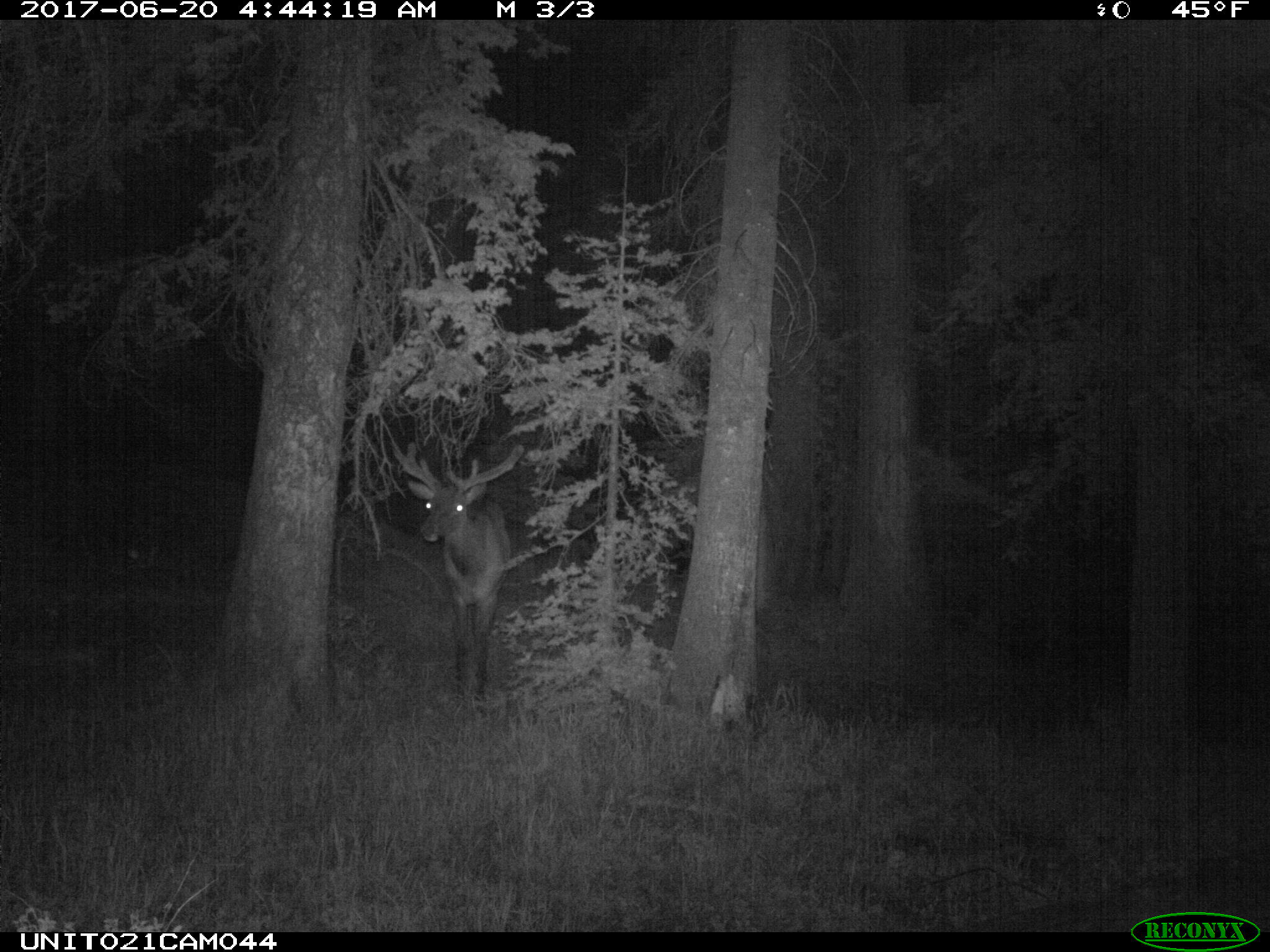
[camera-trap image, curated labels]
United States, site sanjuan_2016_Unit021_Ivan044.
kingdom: Animalia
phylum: Chordata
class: Mammalia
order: Artiodactyla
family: Cervidae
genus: Cervus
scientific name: Cervus elaphus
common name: red deer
Cervus elaphus (red deer).